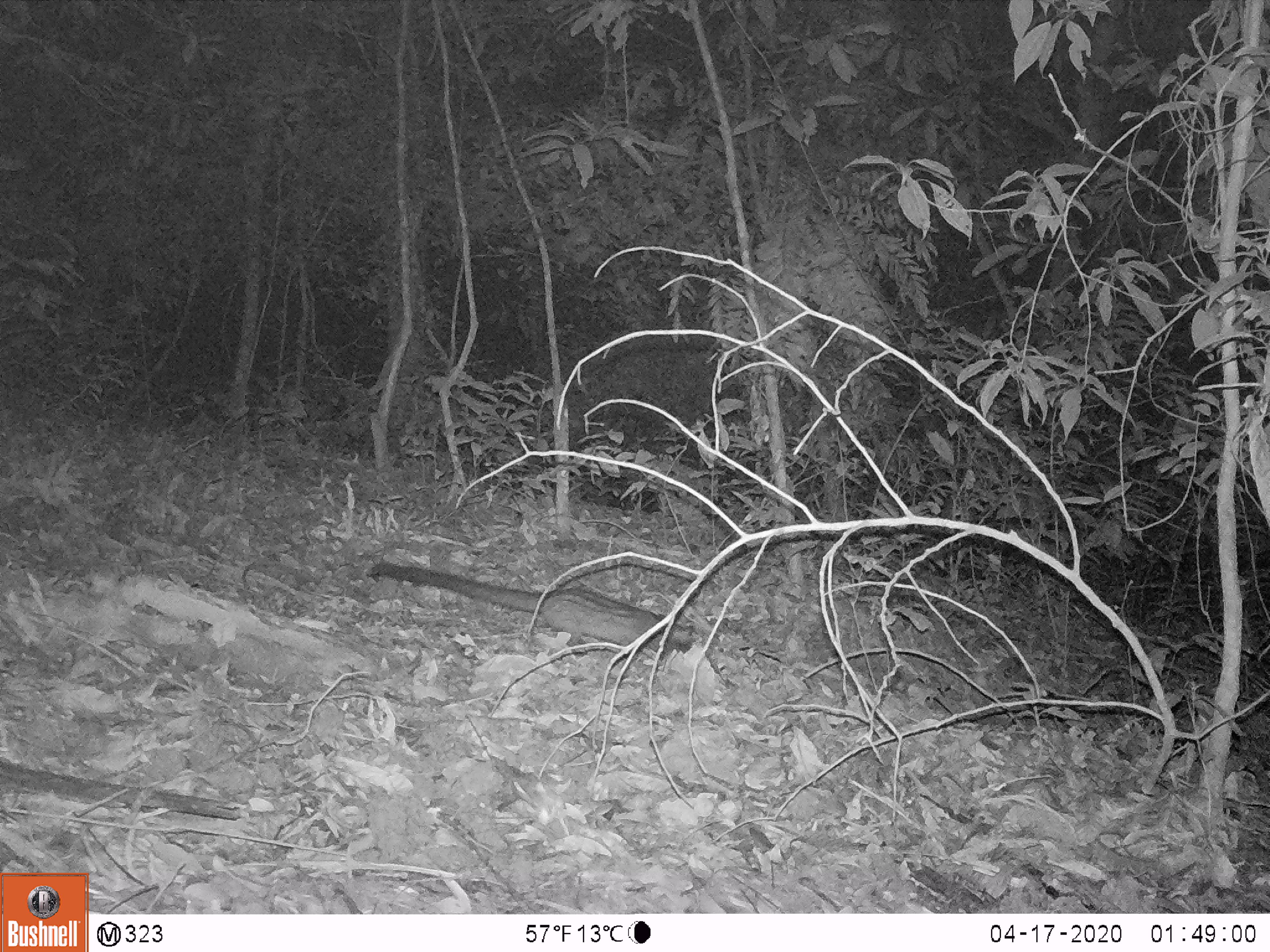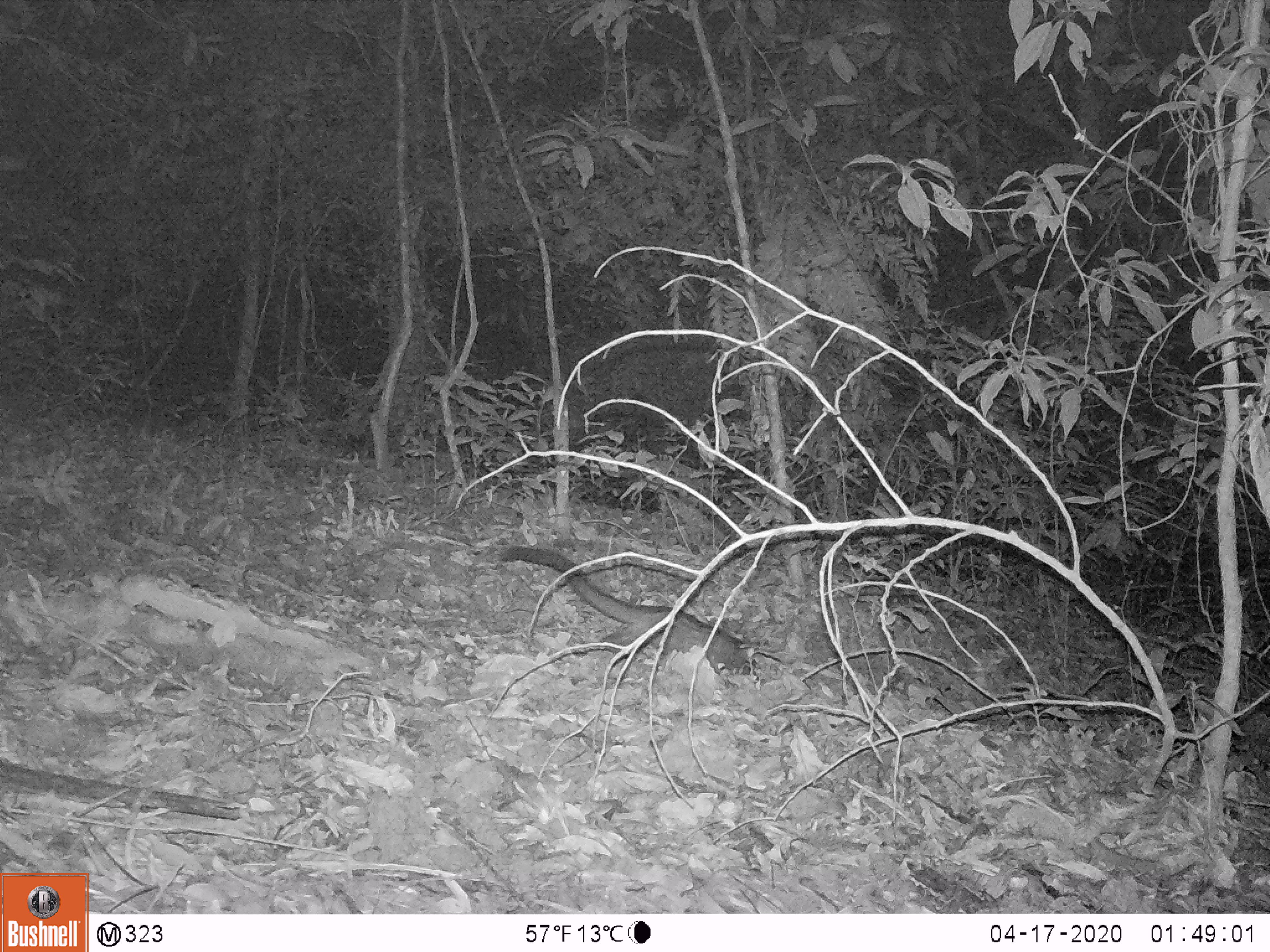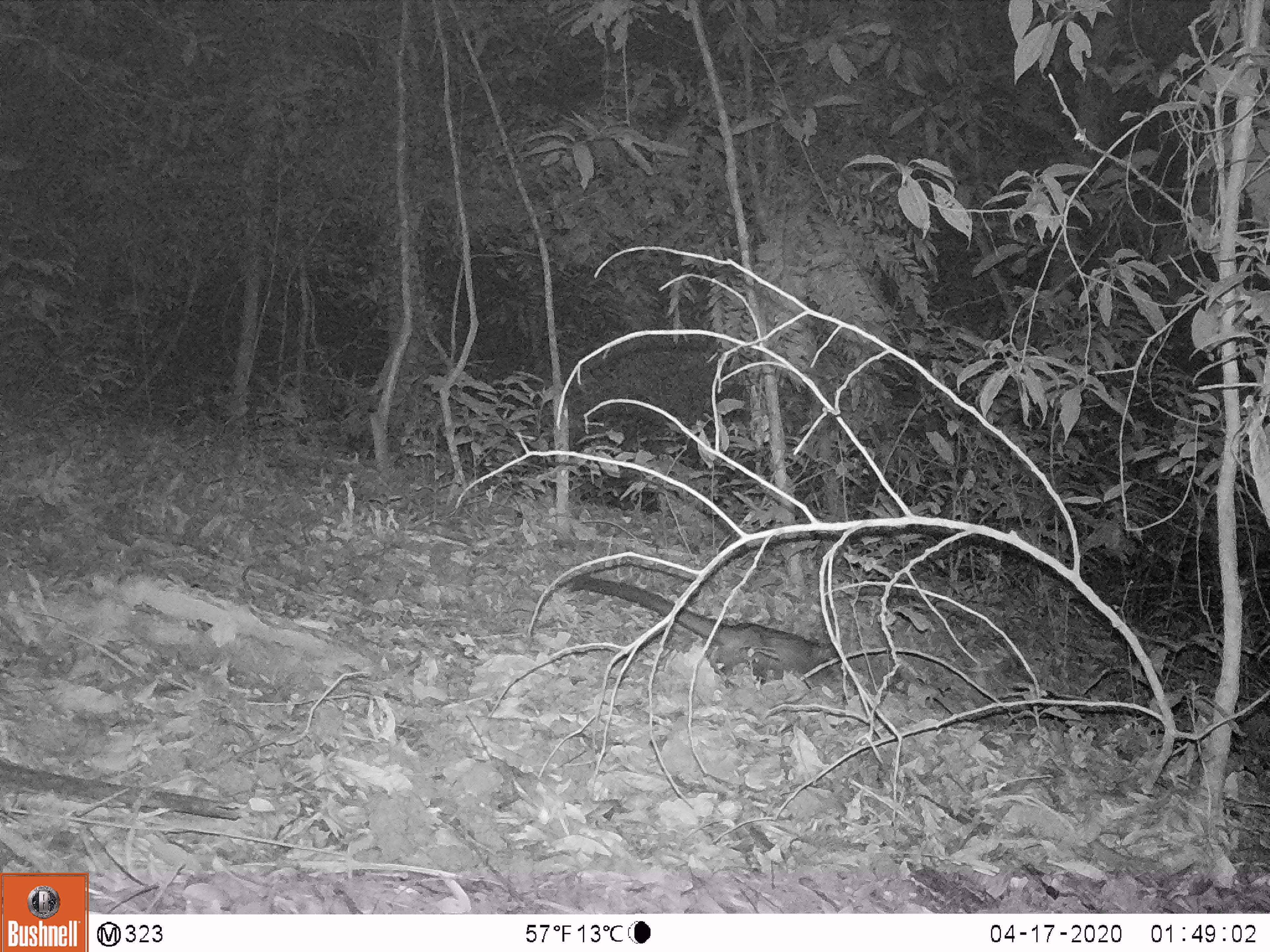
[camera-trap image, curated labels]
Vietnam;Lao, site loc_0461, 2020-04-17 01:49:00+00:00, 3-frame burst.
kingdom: Animalia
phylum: Chordata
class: Mammalia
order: Carnivora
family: Viverridae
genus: Paradoxurus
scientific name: Paradoxurus hermaphroditus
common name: common palm civet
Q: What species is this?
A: Common palm civet (Paradoxurus hermaphroditus).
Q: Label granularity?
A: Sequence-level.